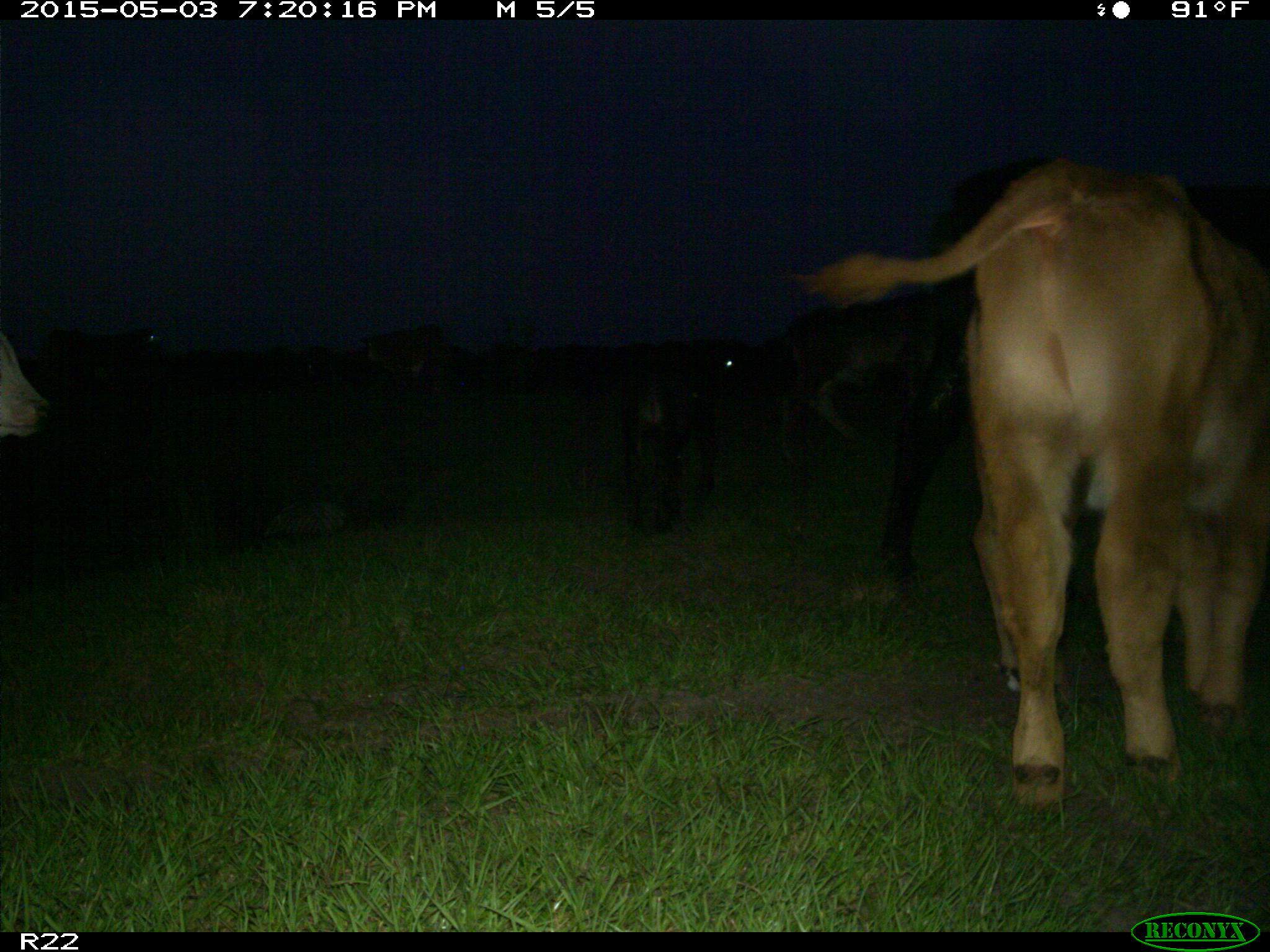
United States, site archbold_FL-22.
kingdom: Animalia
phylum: Chordata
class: Mammalia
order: Artiodactyla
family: Bovidae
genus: Bos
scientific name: Bos taurus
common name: domestic cow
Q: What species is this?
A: Bos taurus (domestic cow).